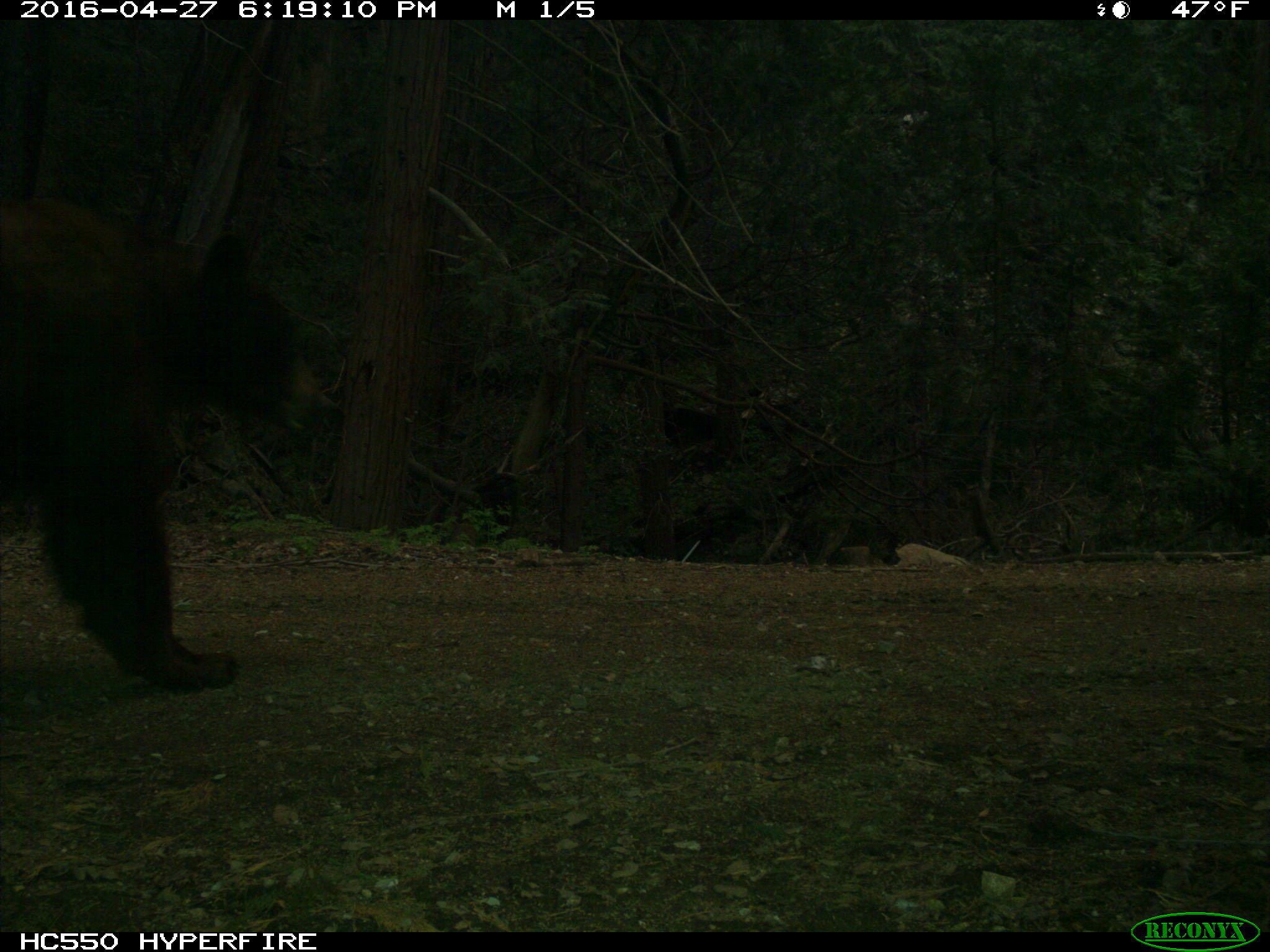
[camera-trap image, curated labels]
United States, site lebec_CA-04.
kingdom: Animalia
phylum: Chordata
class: Mammalia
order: Carnivora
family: Ursidae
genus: Ursus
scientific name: Ursus americanus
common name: american black bear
Ursus americanus (american black bear).